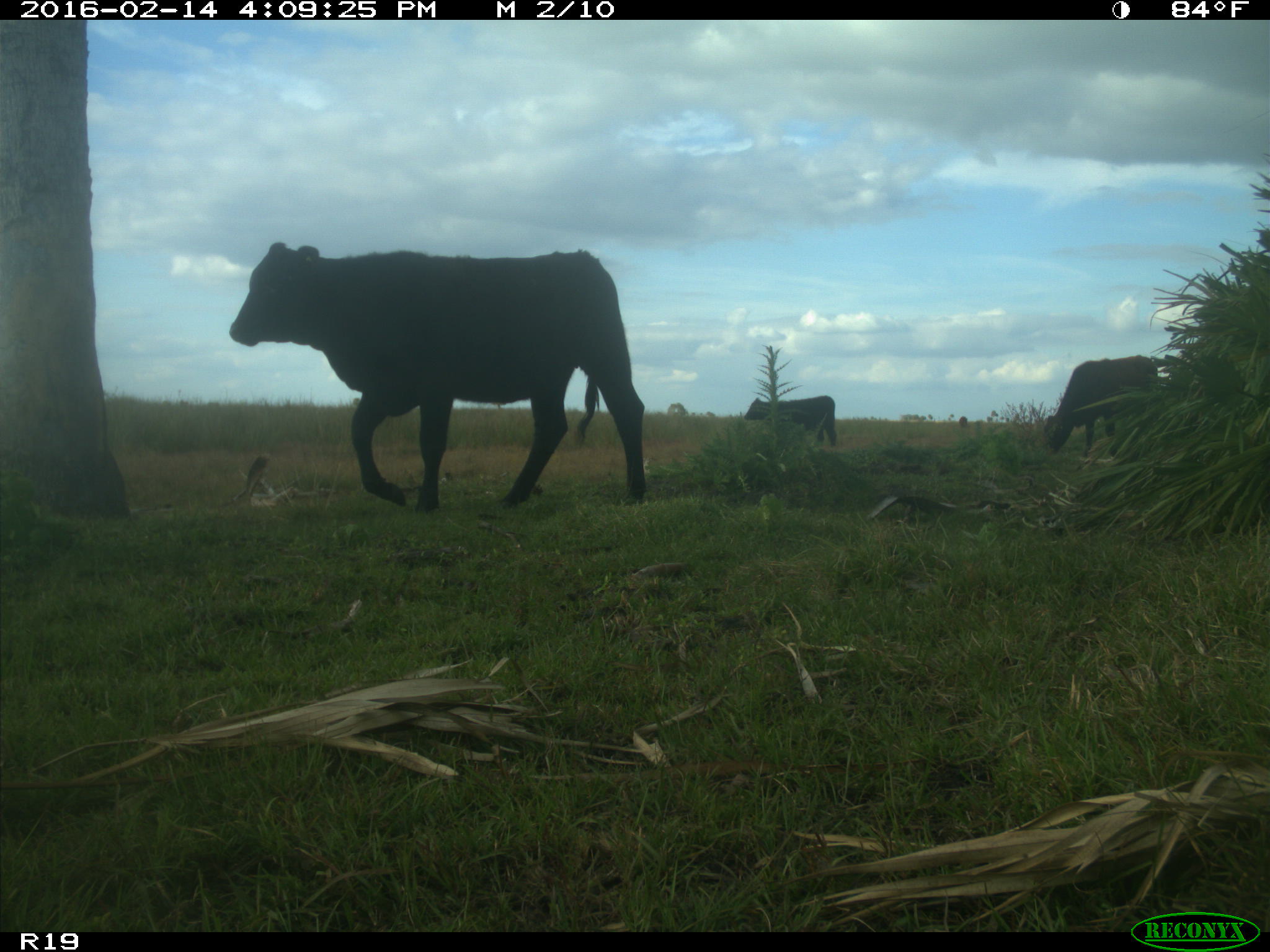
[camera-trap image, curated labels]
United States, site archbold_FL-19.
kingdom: Animalia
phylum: Chordata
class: Mammalia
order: Artiodactyla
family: Bovidae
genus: Bos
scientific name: Bos taurus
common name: domestic cow